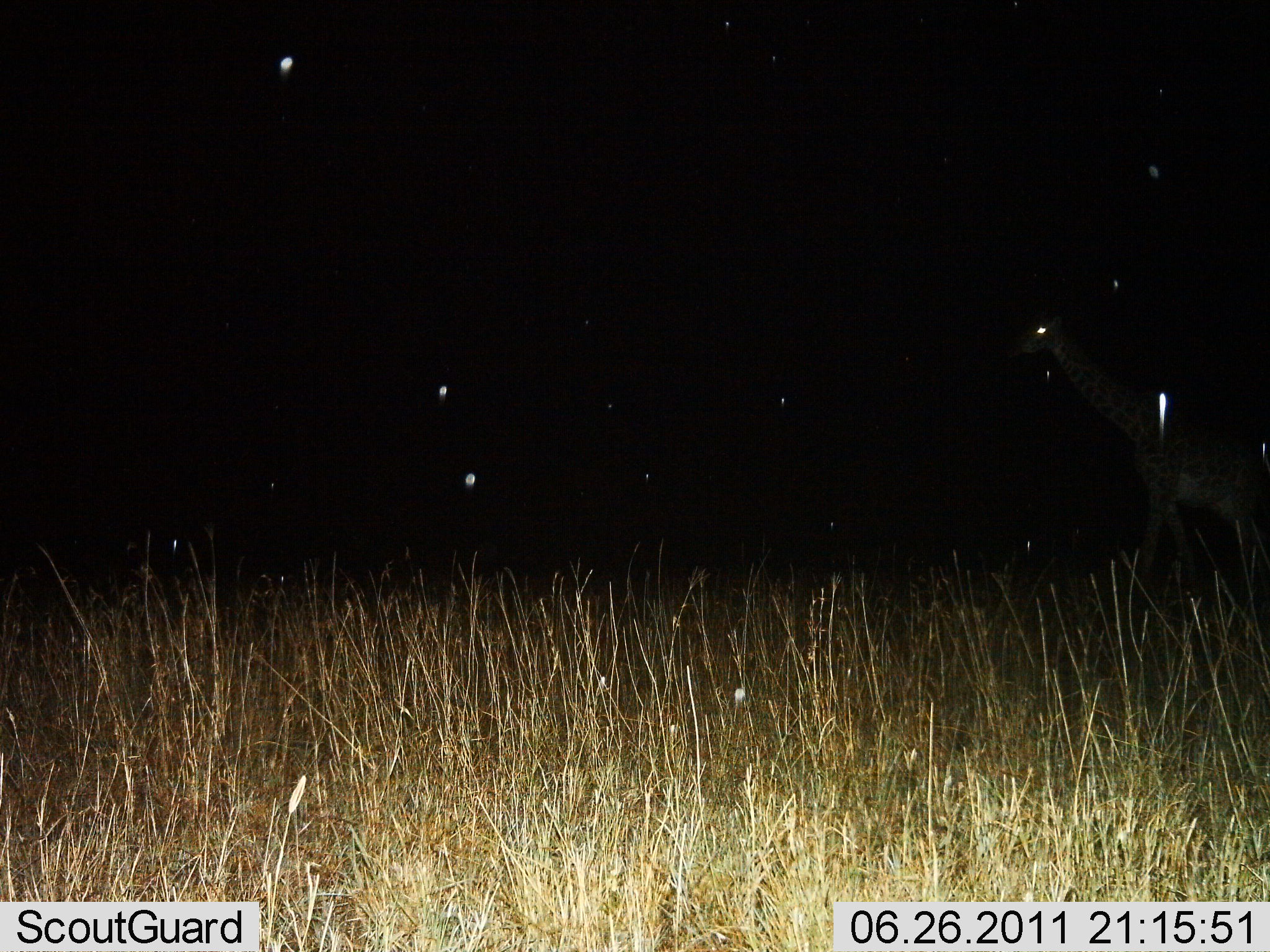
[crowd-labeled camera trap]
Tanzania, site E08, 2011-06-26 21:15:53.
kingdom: Animalia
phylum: Chordata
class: Mammalia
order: Artiodactyla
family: Giraffidae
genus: Giraffa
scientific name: Giraffa camelopardalis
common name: giraffe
Giraffe (Giraffa camelopardalis), count 1. Behavior (volunteer vote fractions): standing 45%, resting 0%, moving 64%, interacting 0%. Young present (vote fraction): 0%. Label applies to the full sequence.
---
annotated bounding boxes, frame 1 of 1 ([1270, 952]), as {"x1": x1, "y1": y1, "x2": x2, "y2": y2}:
animal: {"x1": 1017, "y1": 307, "x2": 1270, "y2": 646}